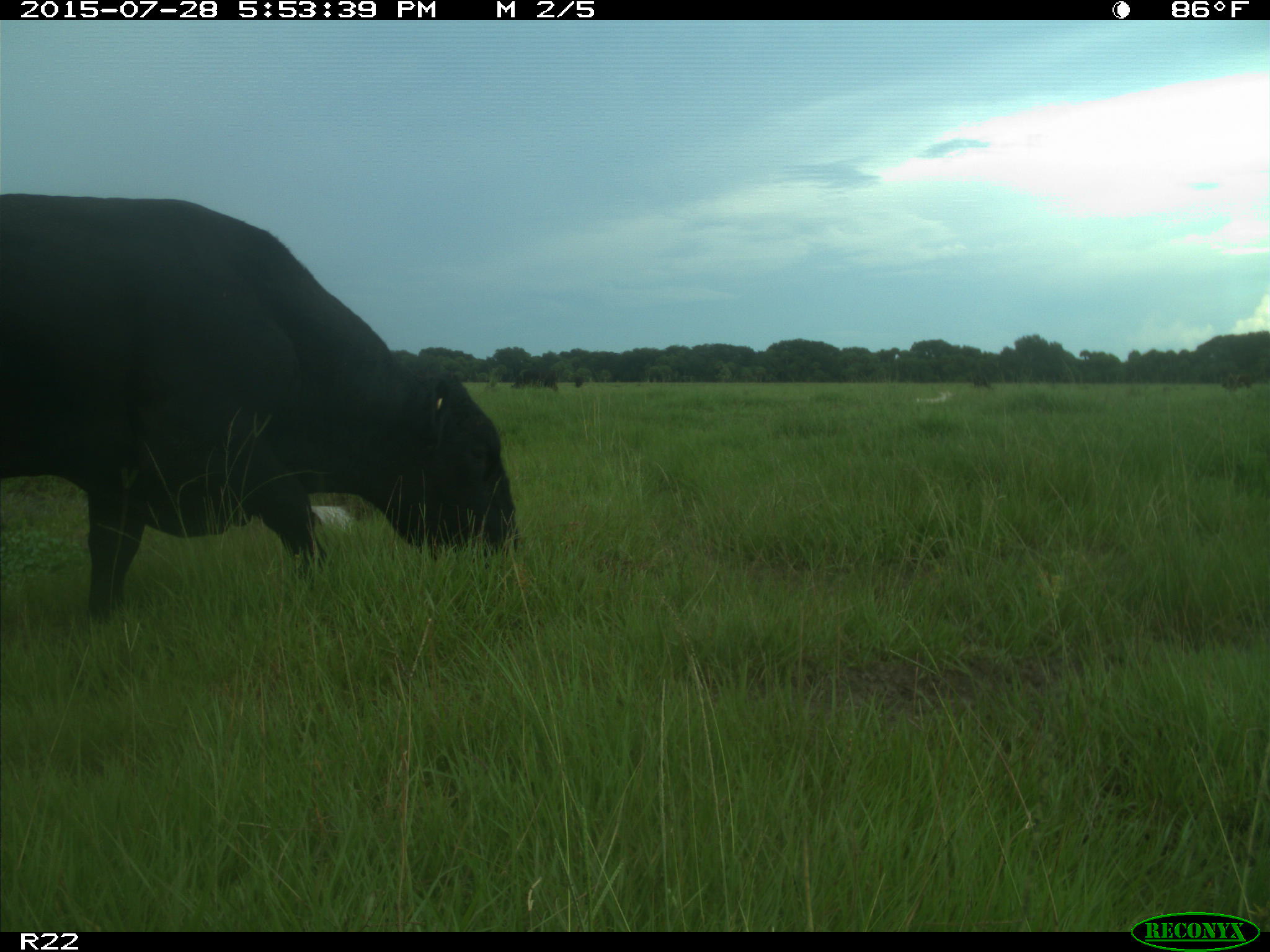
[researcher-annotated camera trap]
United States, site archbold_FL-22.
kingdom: Animalia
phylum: Chordata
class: Mammalia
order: Artiodactyla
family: Bovidae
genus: Bos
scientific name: Bos taurus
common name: domestic cow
Bos taurus (domestic cow).